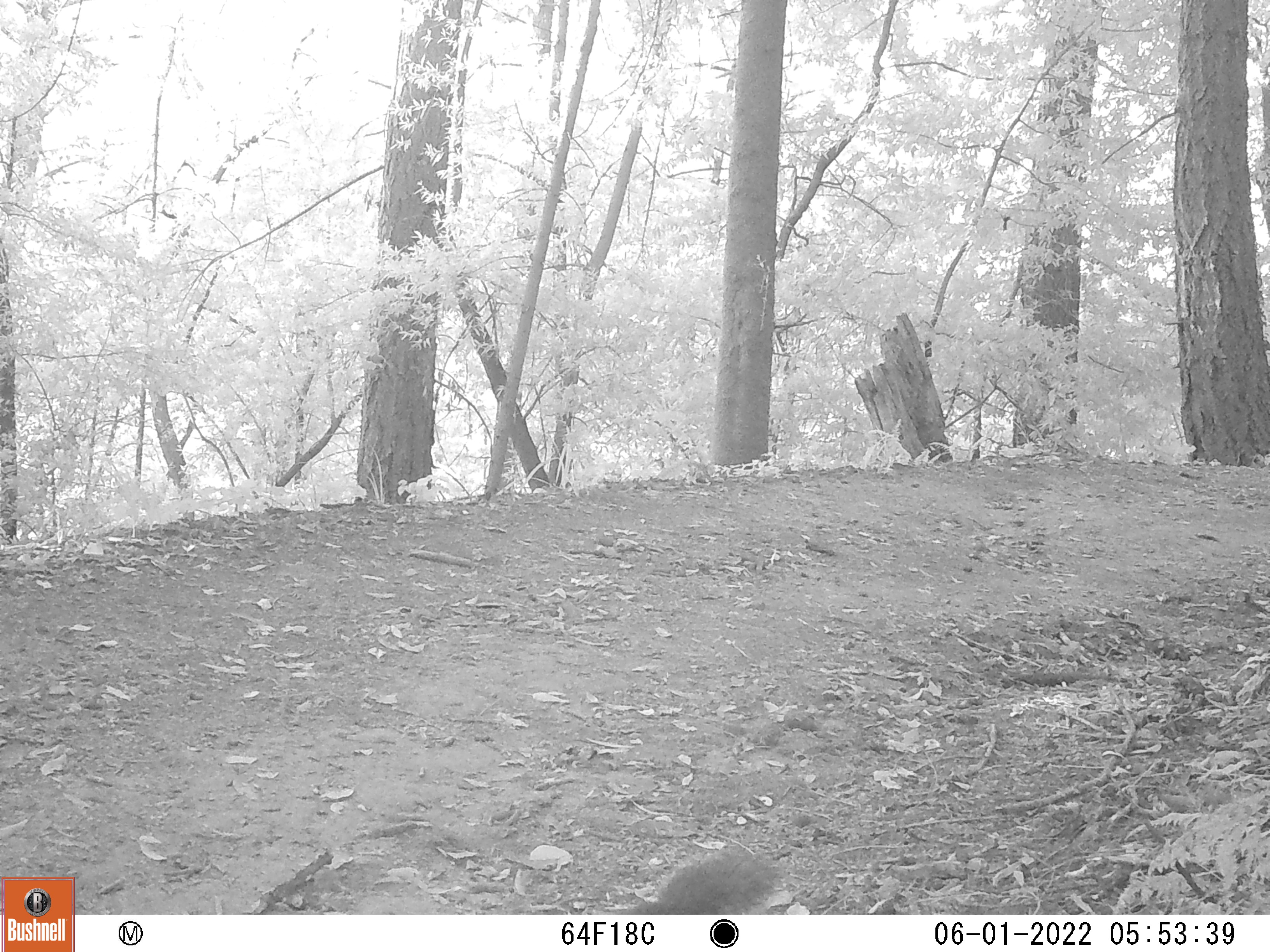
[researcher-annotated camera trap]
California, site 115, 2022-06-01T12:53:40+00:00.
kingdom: Animalia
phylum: Chordata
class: Mammalia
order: Rodentia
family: Sciuridae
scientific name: Sciuridae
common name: squirrel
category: unknown squirrel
Unknown squirrel (squirrel) (Sciuridae).